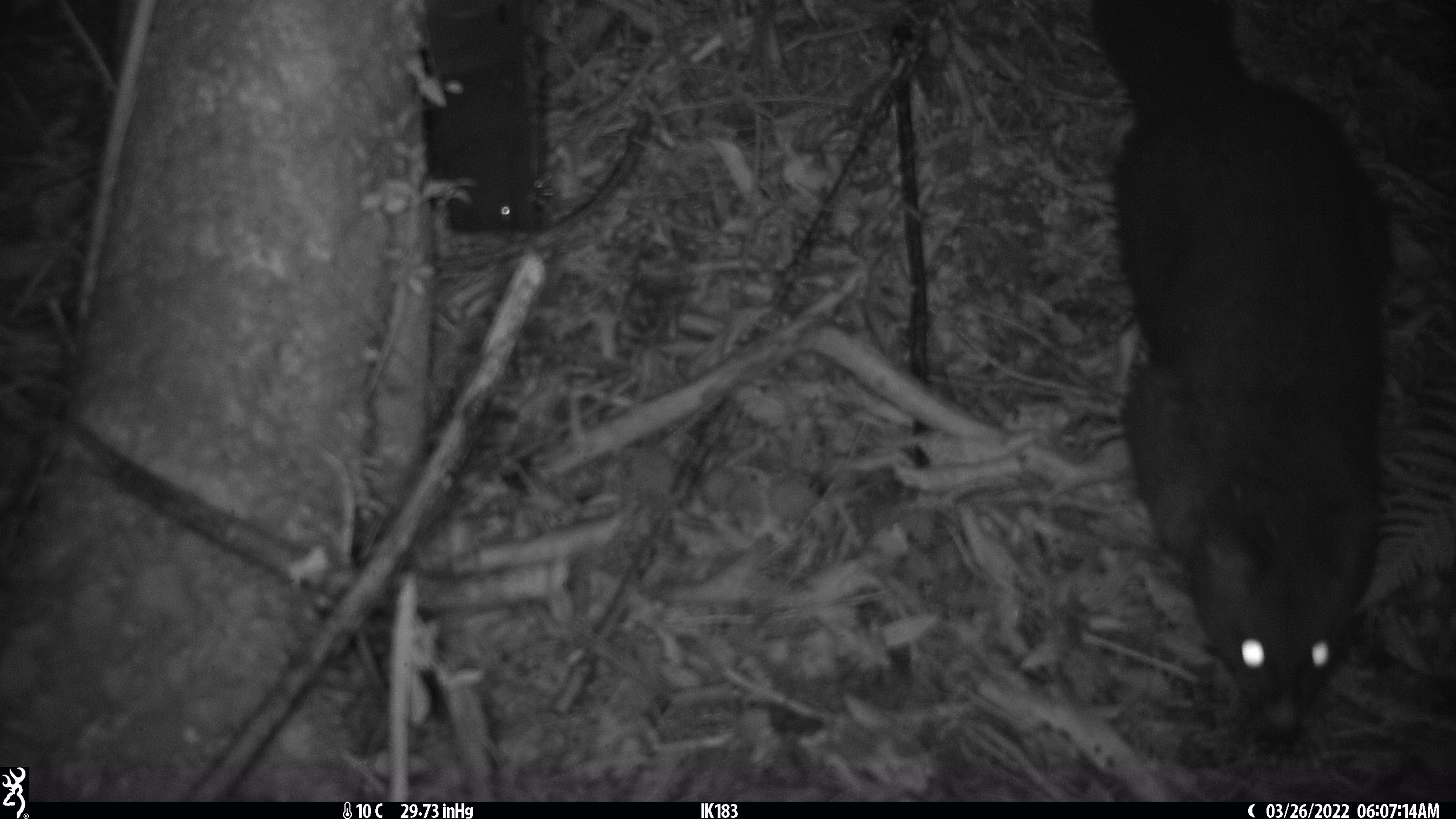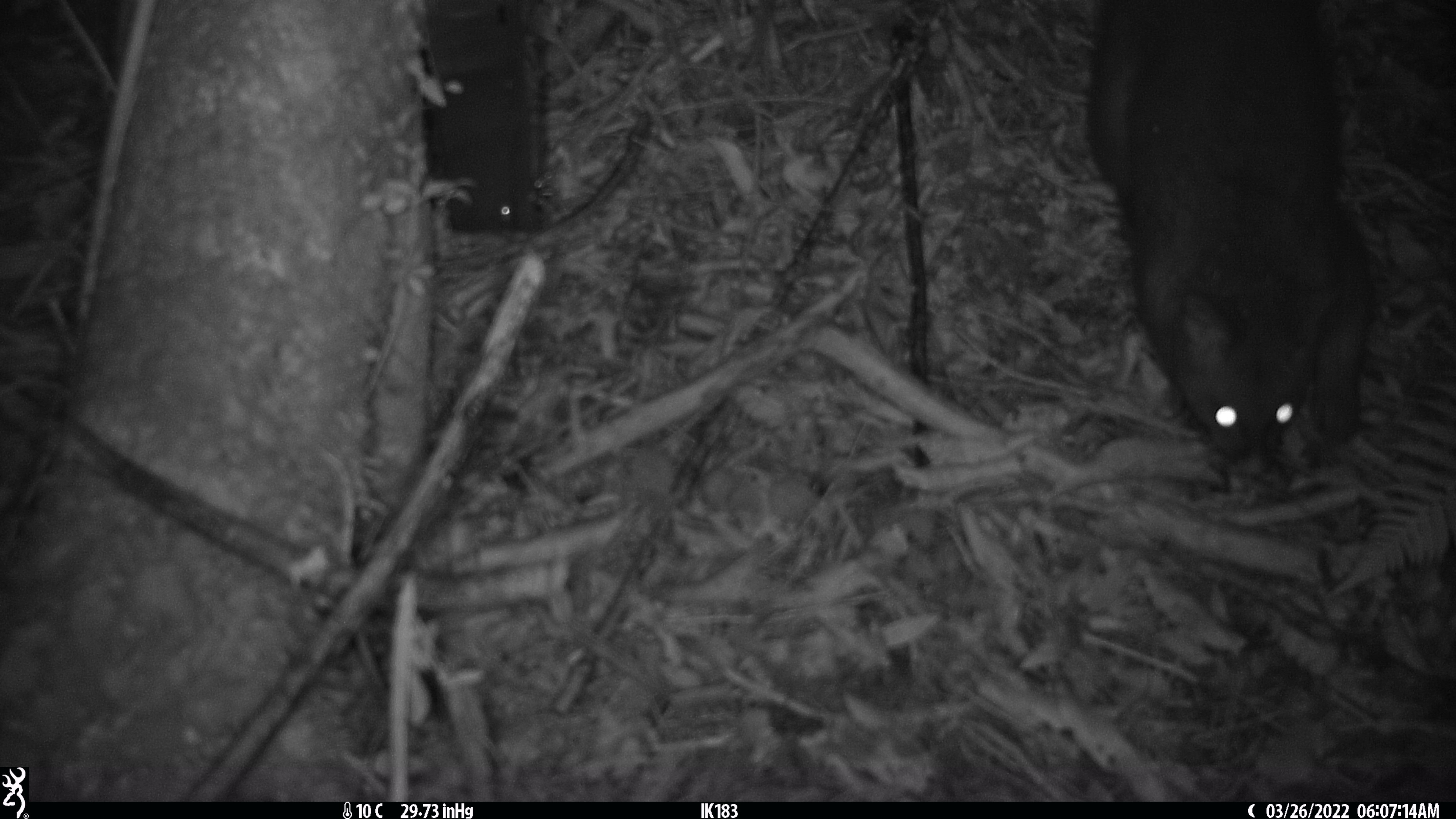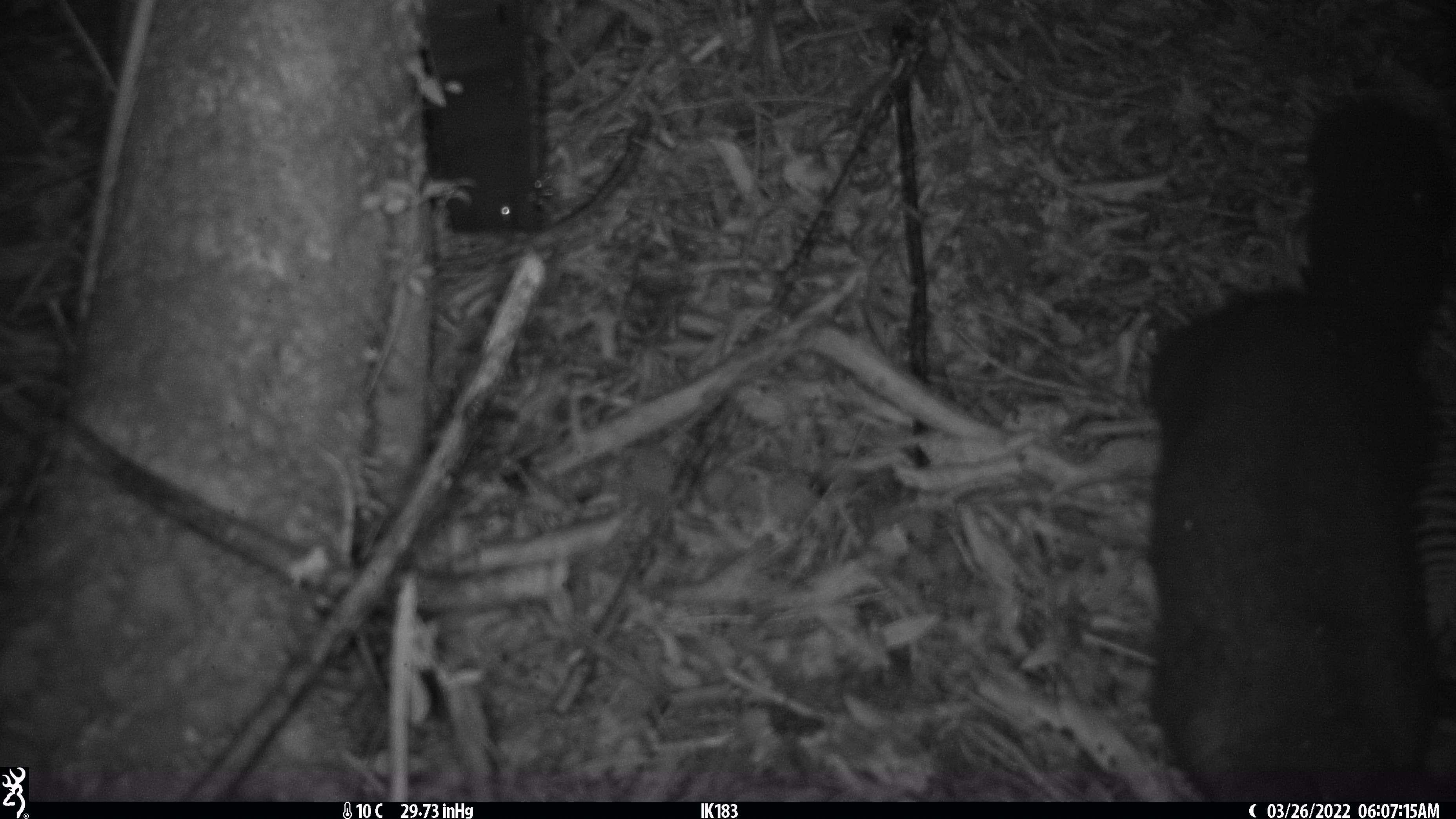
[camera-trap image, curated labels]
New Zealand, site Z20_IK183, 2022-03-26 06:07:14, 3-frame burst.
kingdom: Animalia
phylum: Chordata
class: Mammalia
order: Diprotodontia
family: Phalangeridae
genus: Trichosurus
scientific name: Trichosurus vulpecula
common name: common brushtail possum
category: possum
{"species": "possum (common brushtail possum) (Trichosurus vulpecula)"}